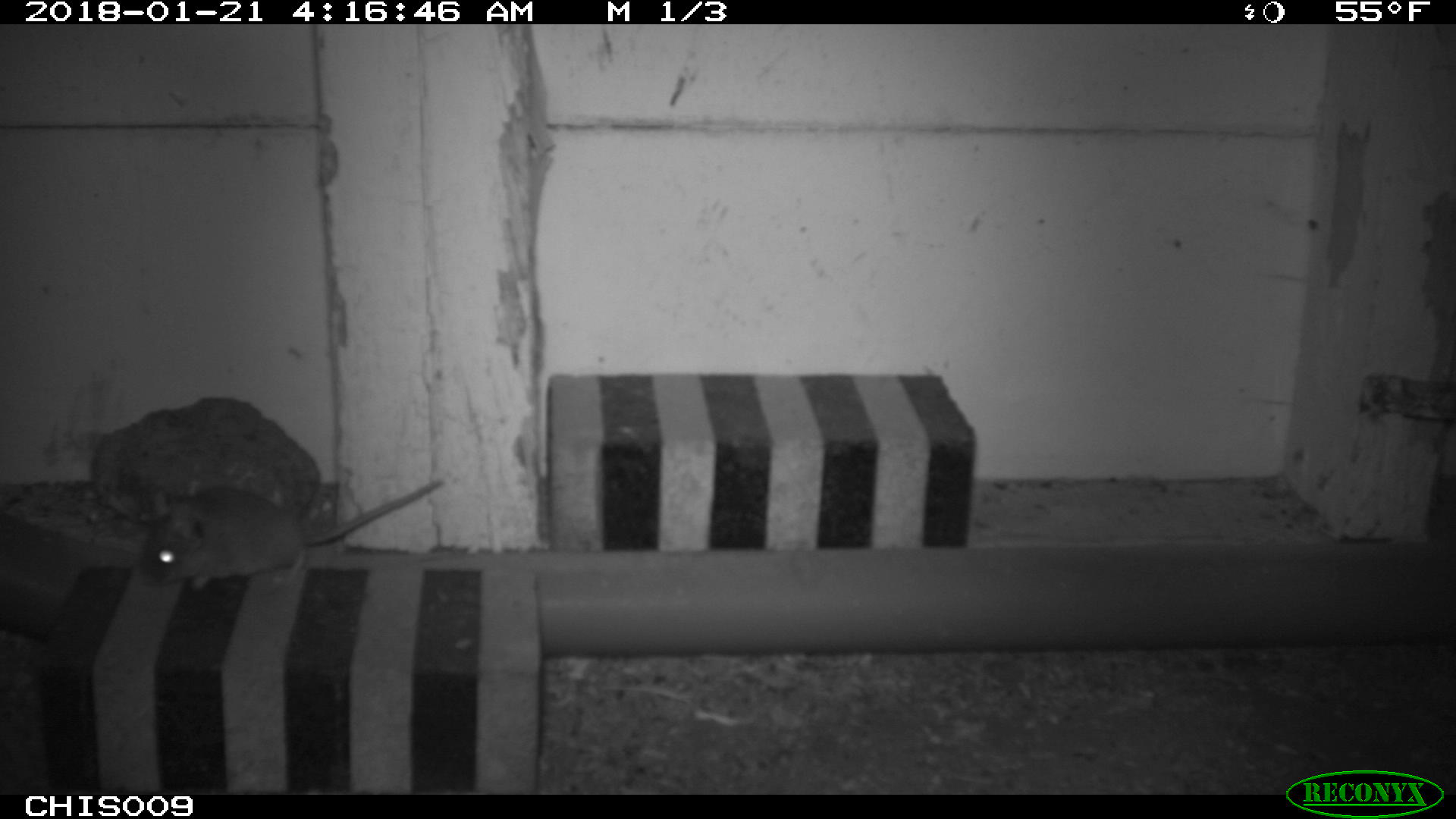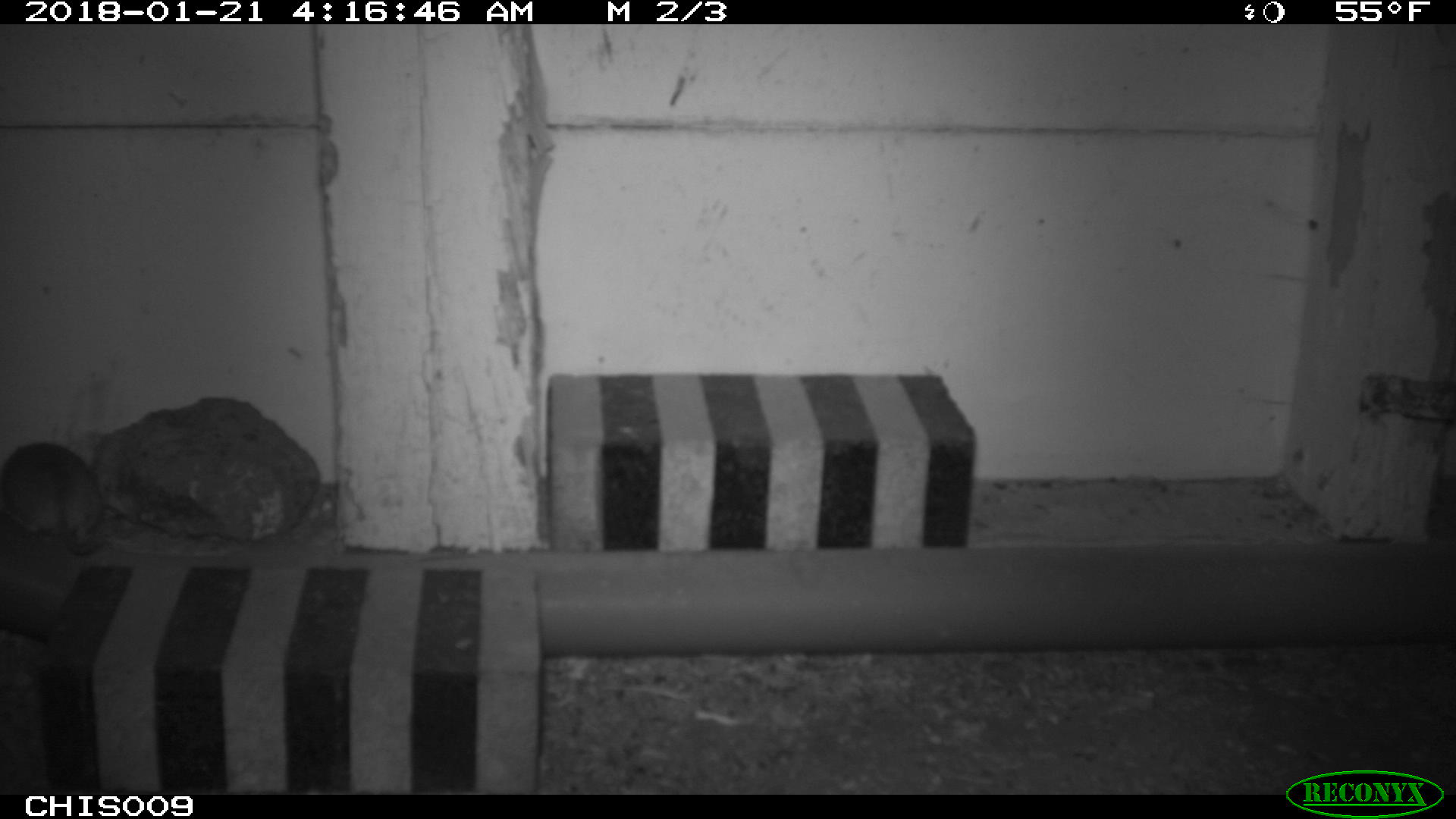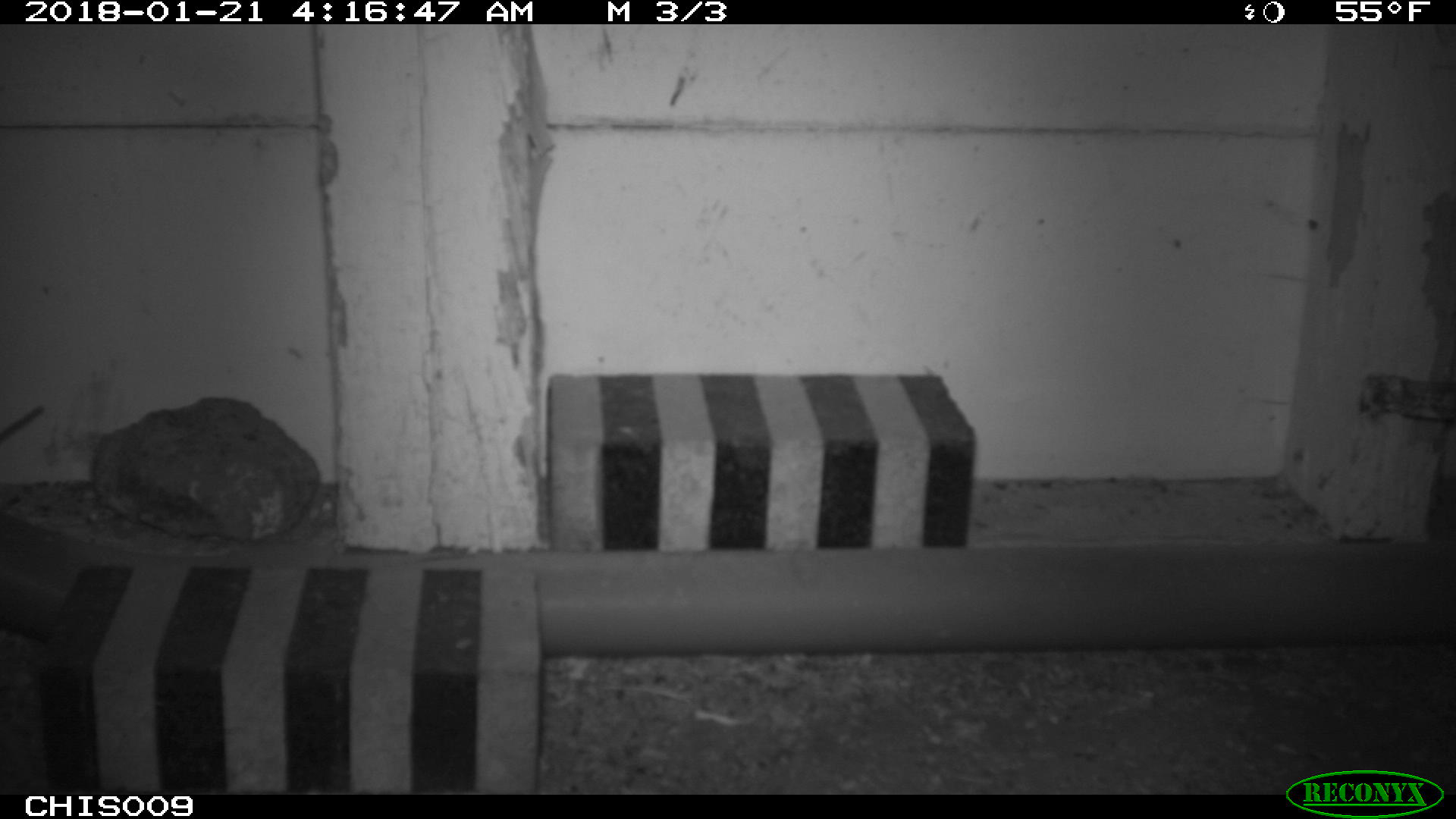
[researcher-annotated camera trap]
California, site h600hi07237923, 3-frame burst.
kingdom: Animalia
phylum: Chordata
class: Mammalia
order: Rodentia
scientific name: Rodentia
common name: rodent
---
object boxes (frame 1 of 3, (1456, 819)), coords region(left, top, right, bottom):
rodent: region(136, 479, 444, 588)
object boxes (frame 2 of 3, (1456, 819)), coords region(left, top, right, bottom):
rodent: region(0, 442, 100, 557)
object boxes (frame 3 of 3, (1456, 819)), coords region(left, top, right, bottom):
rodent: region(0, 405, 43, 442)